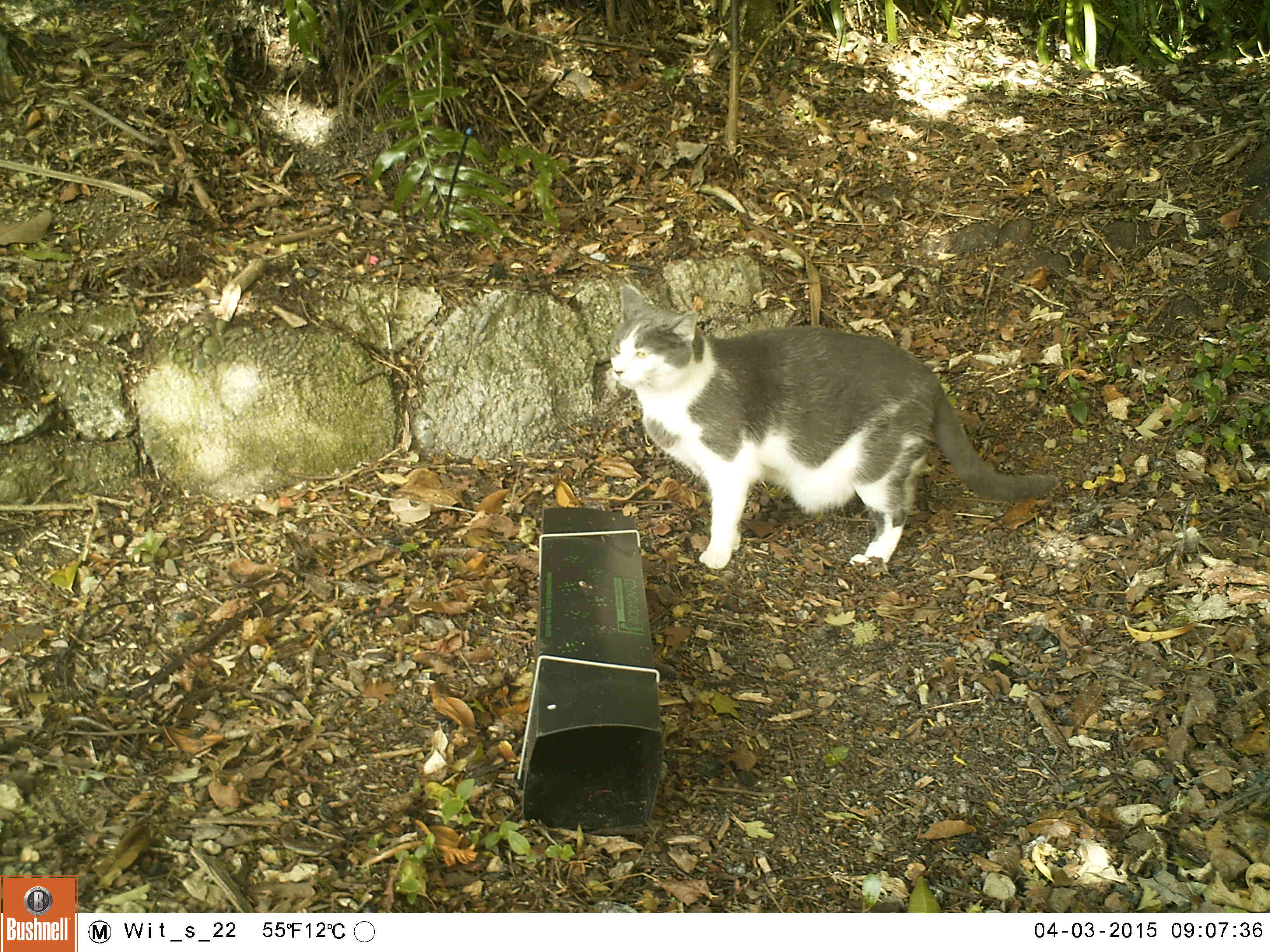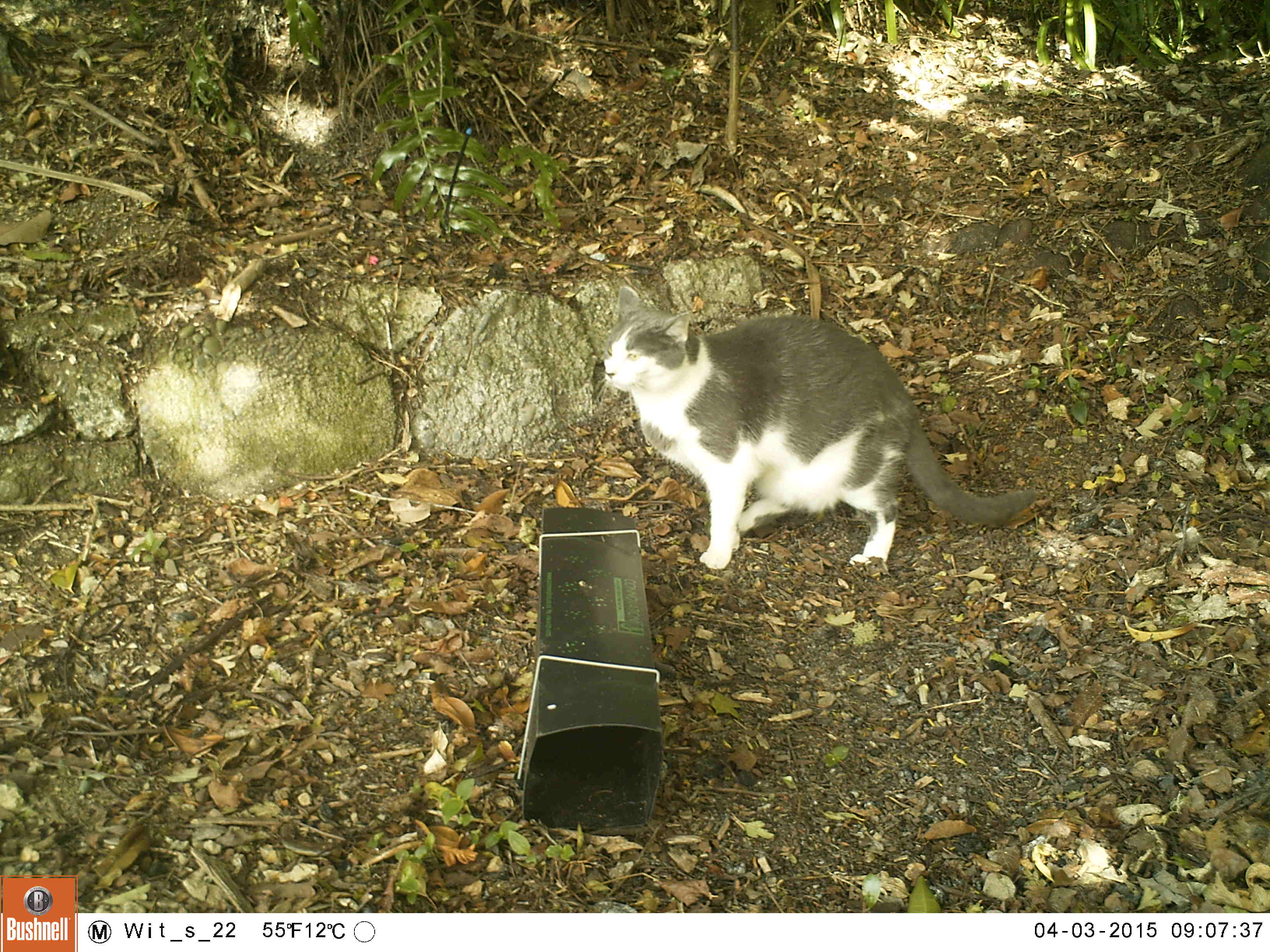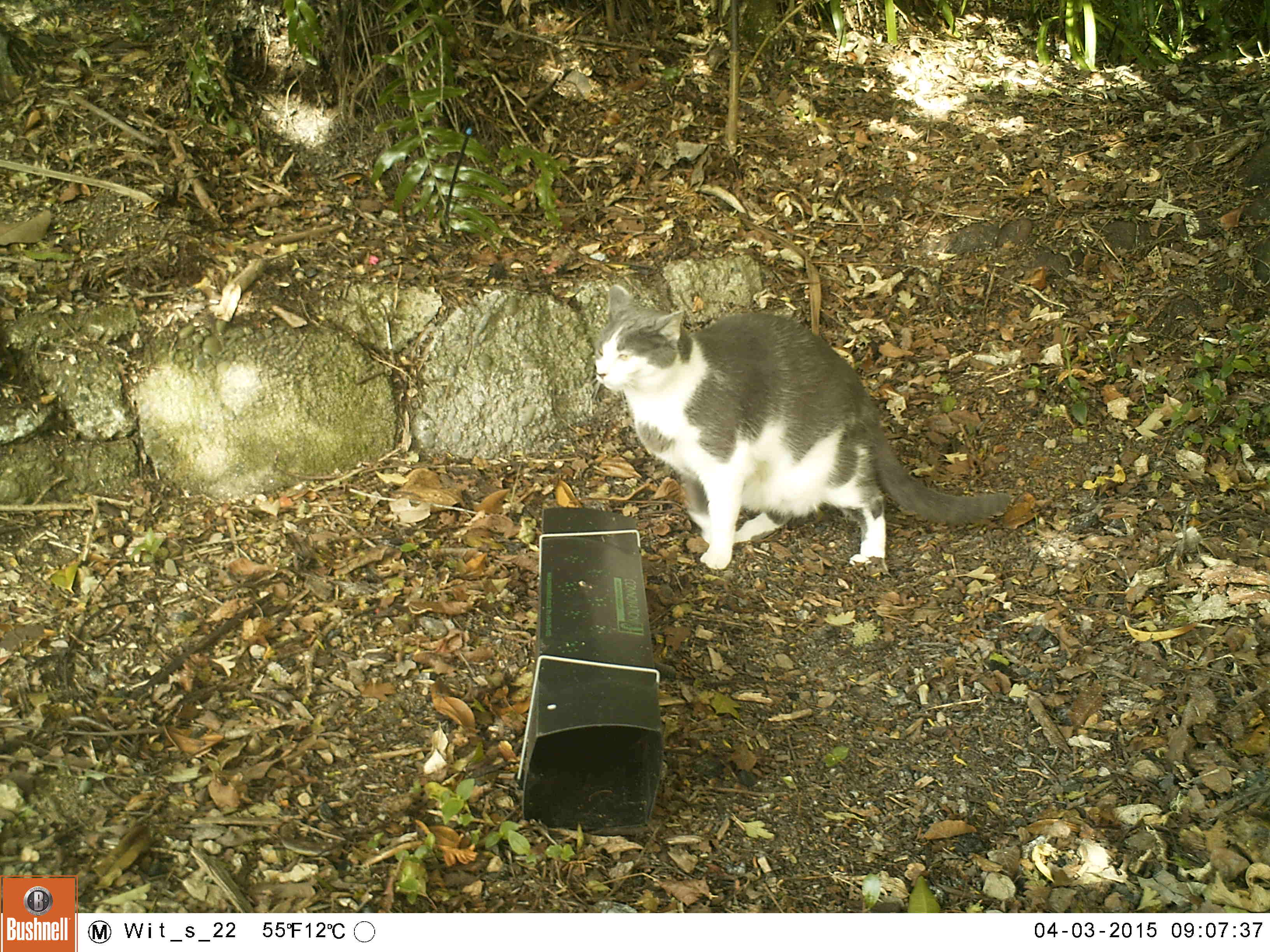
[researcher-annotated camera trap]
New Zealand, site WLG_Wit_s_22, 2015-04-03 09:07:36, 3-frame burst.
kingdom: Animalia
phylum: Chordata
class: Mammalia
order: Carnivora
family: Felidae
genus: Felis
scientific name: Felis catus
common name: domestic cat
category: cat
Cat (domestic cat) (Felis catus).